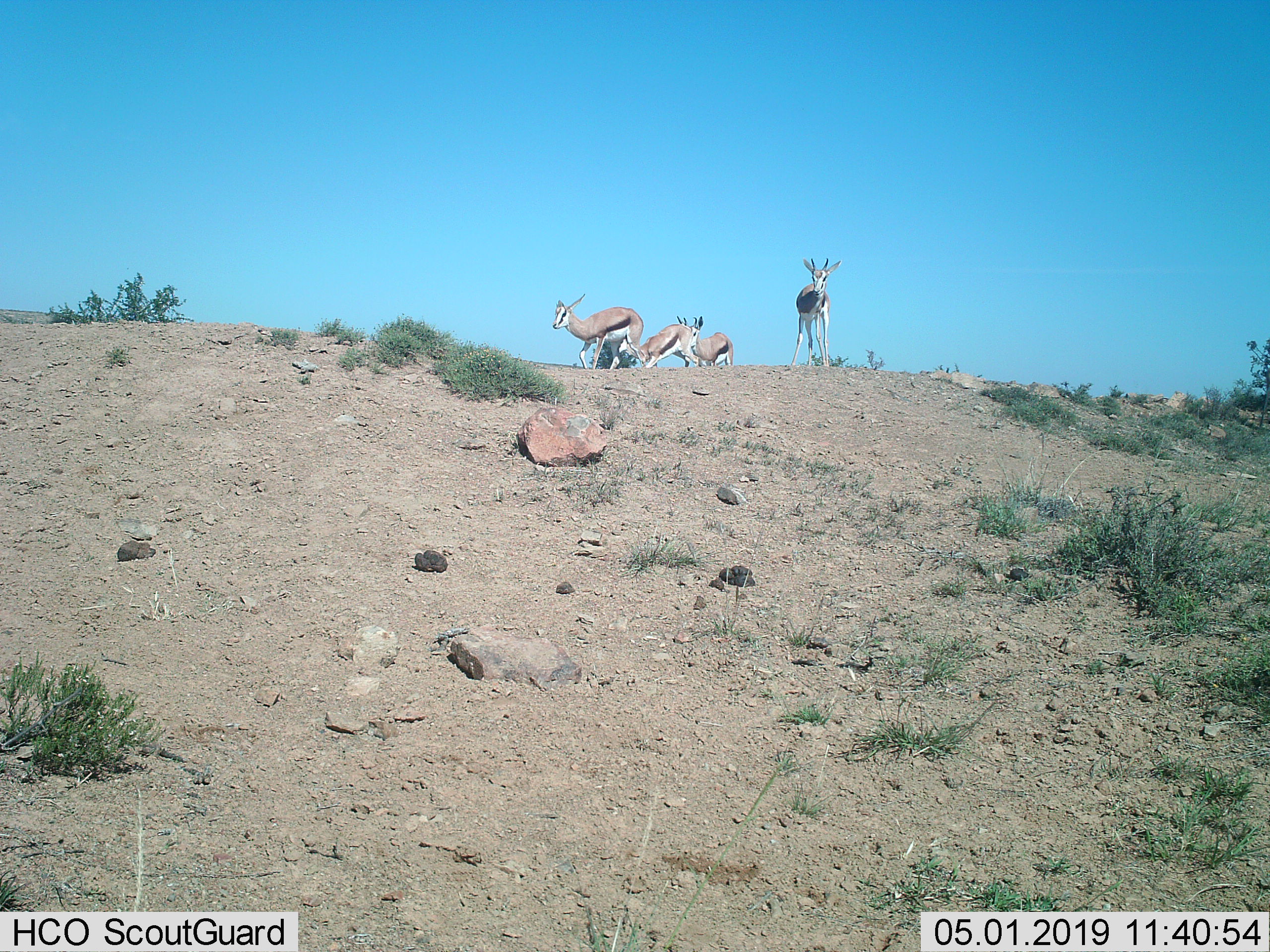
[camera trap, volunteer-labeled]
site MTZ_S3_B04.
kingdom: Animalia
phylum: Chordata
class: Mammalia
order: Artiodactyla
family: Bovidae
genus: Antidorcas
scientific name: Antidorcas marsupialis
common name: springbok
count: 4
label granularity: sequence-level